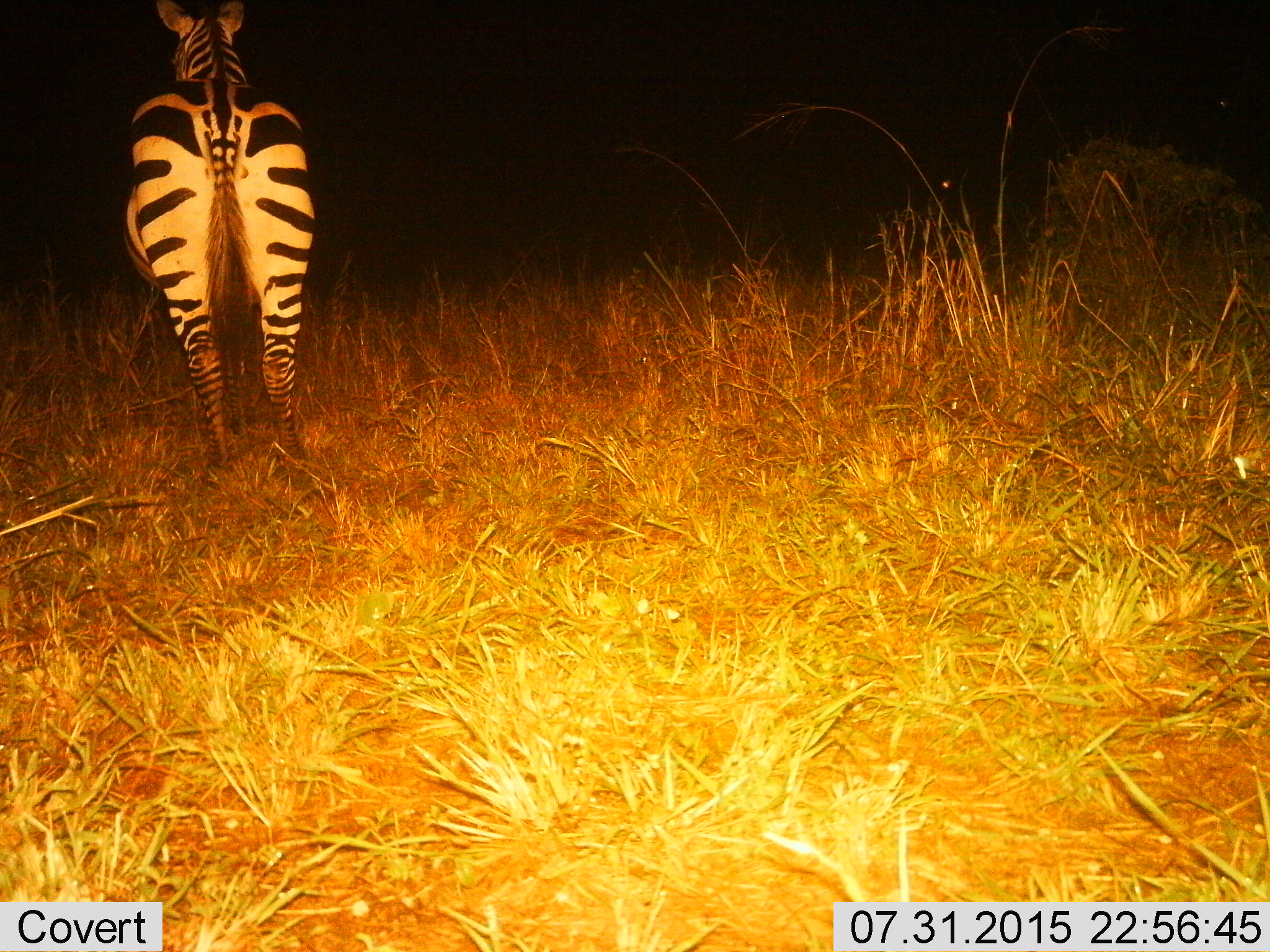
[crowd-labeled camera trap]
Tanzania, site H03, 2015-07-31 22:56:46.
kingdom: Animalia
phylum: Chordata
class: Mammalia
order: Perissodactyla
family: Equidae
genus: Equus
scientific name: Equus quagga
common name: plains zebra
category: zebra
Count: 1.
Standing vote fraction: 90%.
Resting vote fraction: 0%.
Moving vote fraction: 0%.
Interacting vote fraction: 0%.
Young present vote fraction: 0%.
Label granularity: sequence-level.